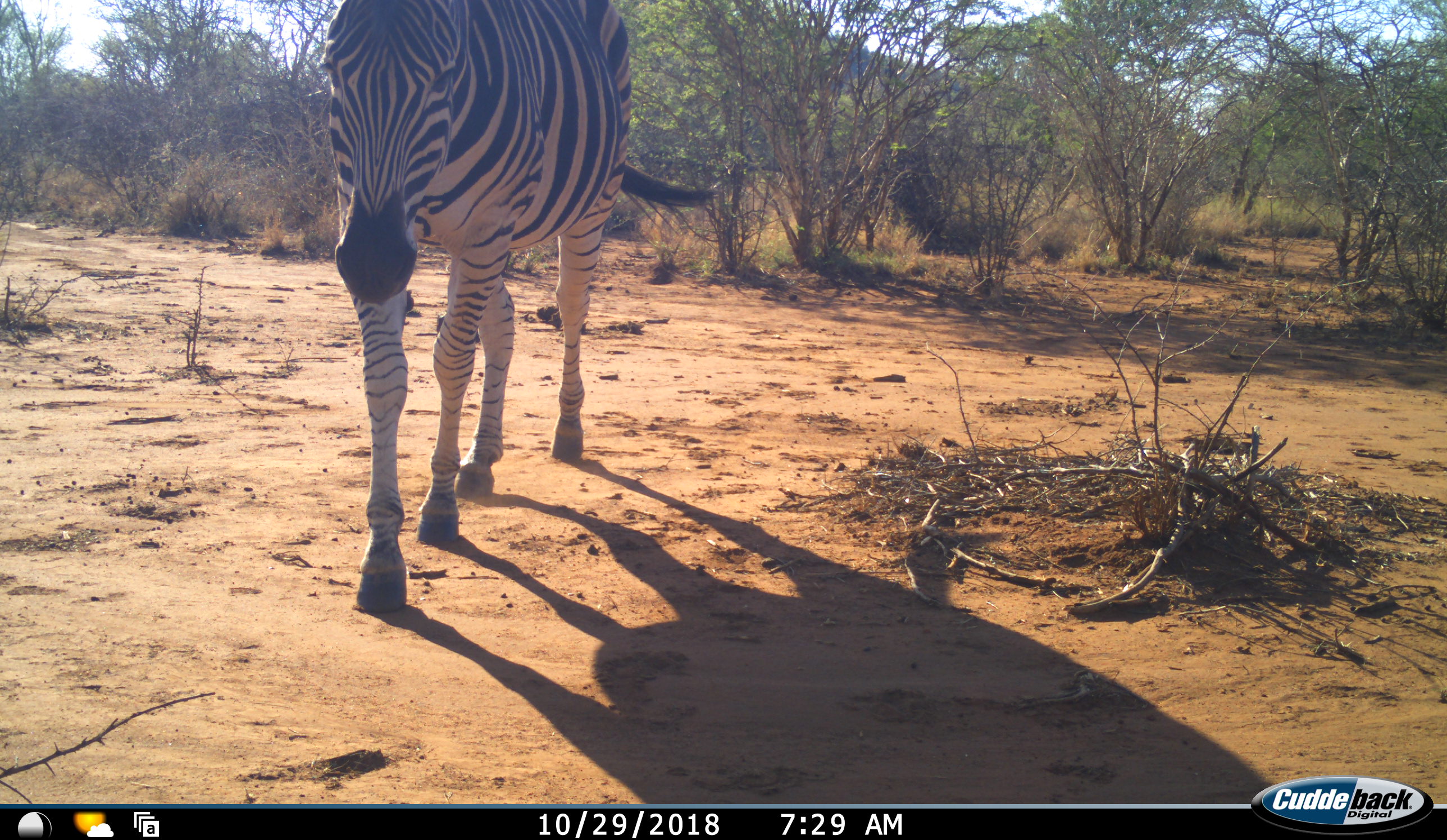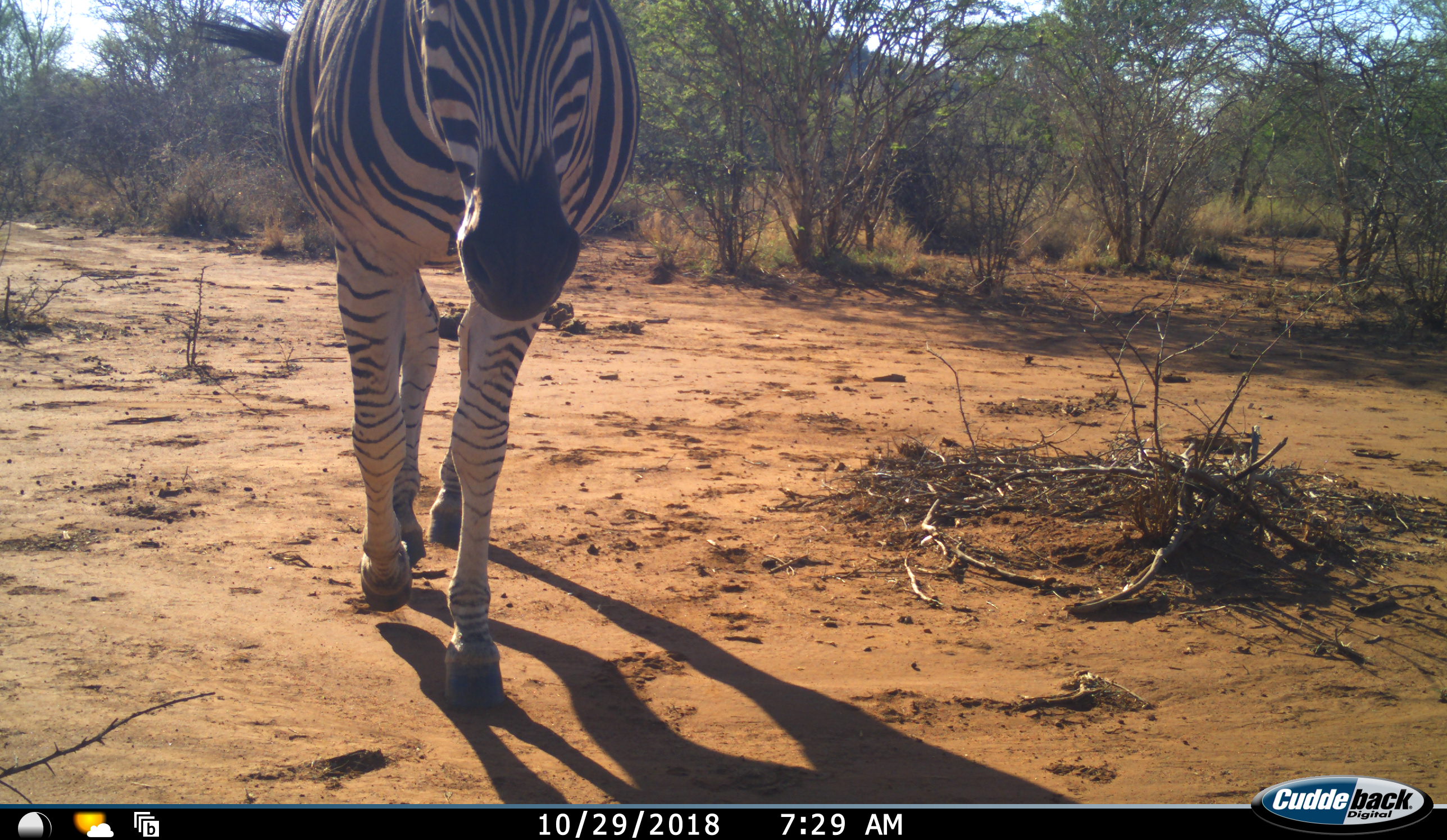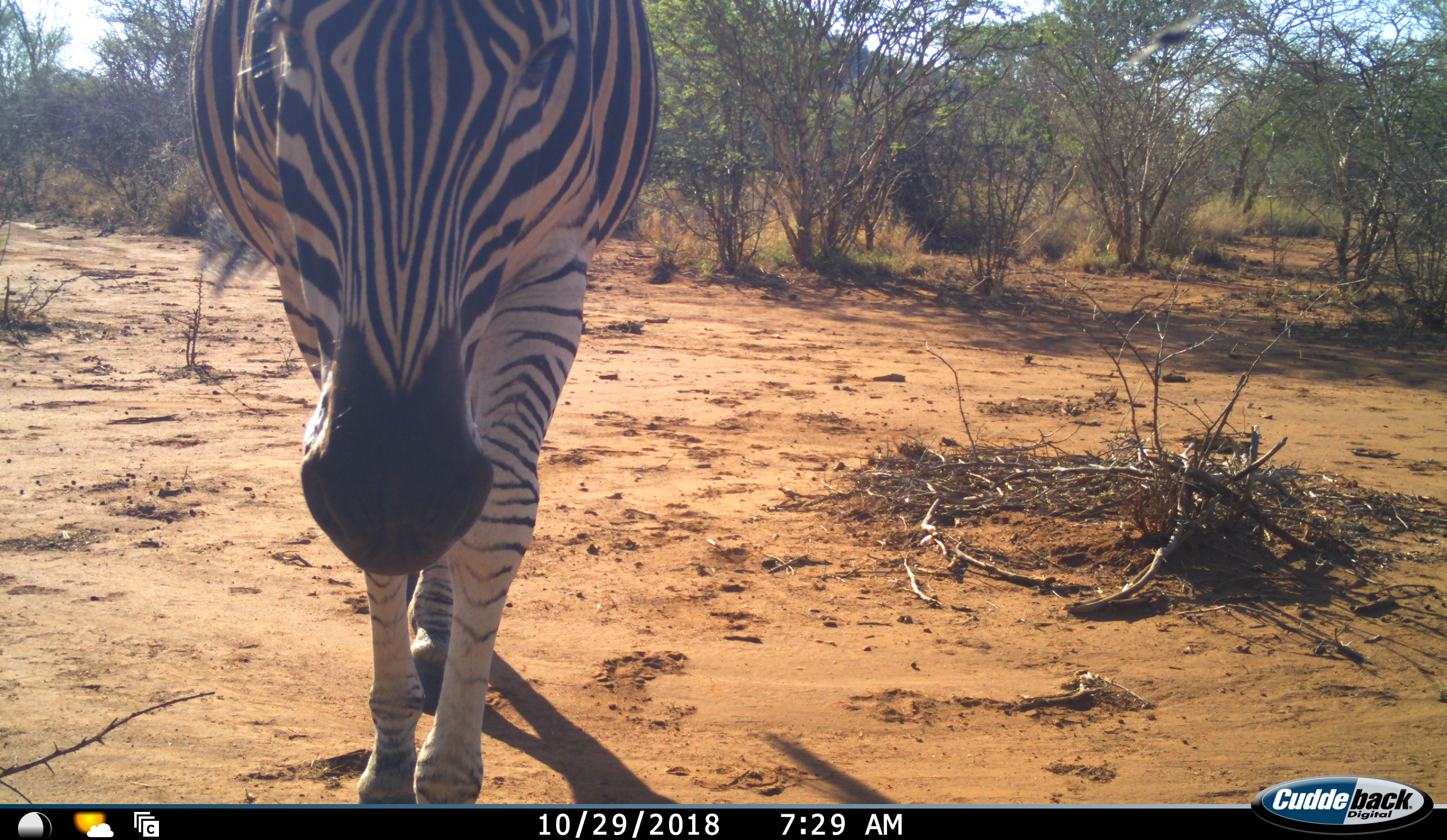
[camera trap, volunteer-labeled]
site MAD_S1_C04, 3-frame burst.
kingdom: Animalia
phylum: Chordata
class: Mammalia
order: Perissodactyla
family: Equidae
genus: Equus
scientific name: Equus quagga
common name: plains zebra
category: zebraplains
Zebraplains (plains zebra) (Equus quagga), count 1. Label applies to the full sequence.